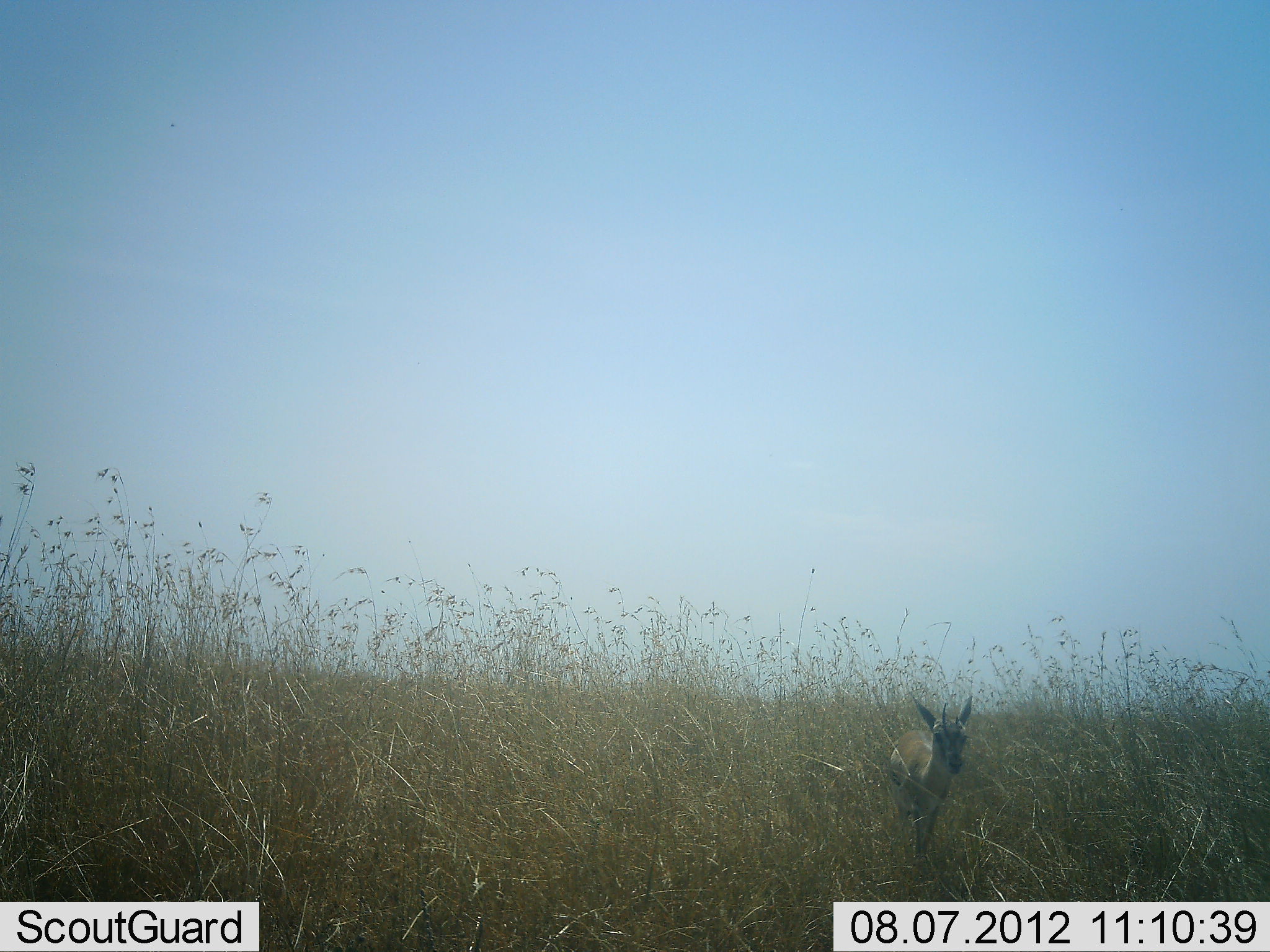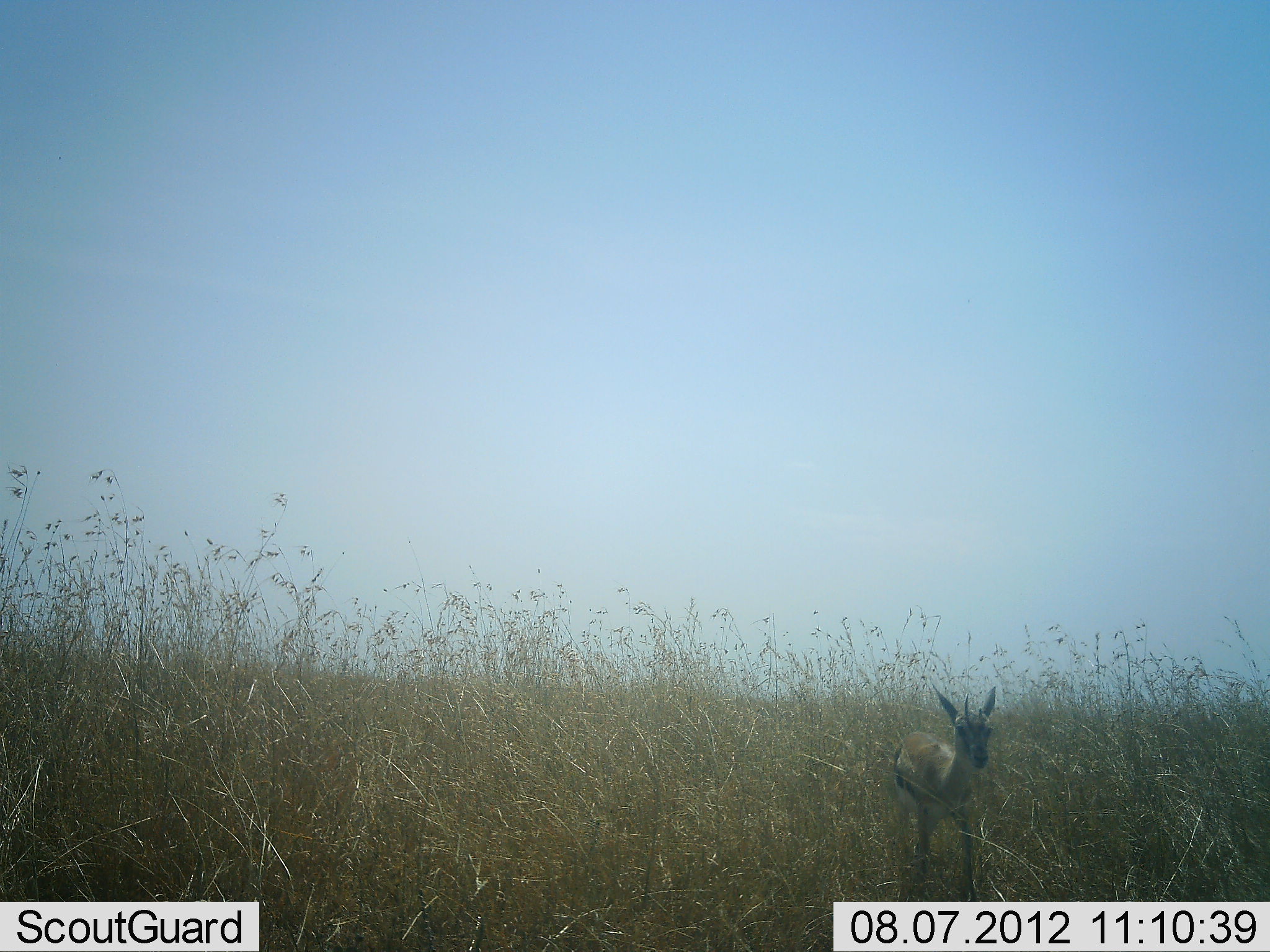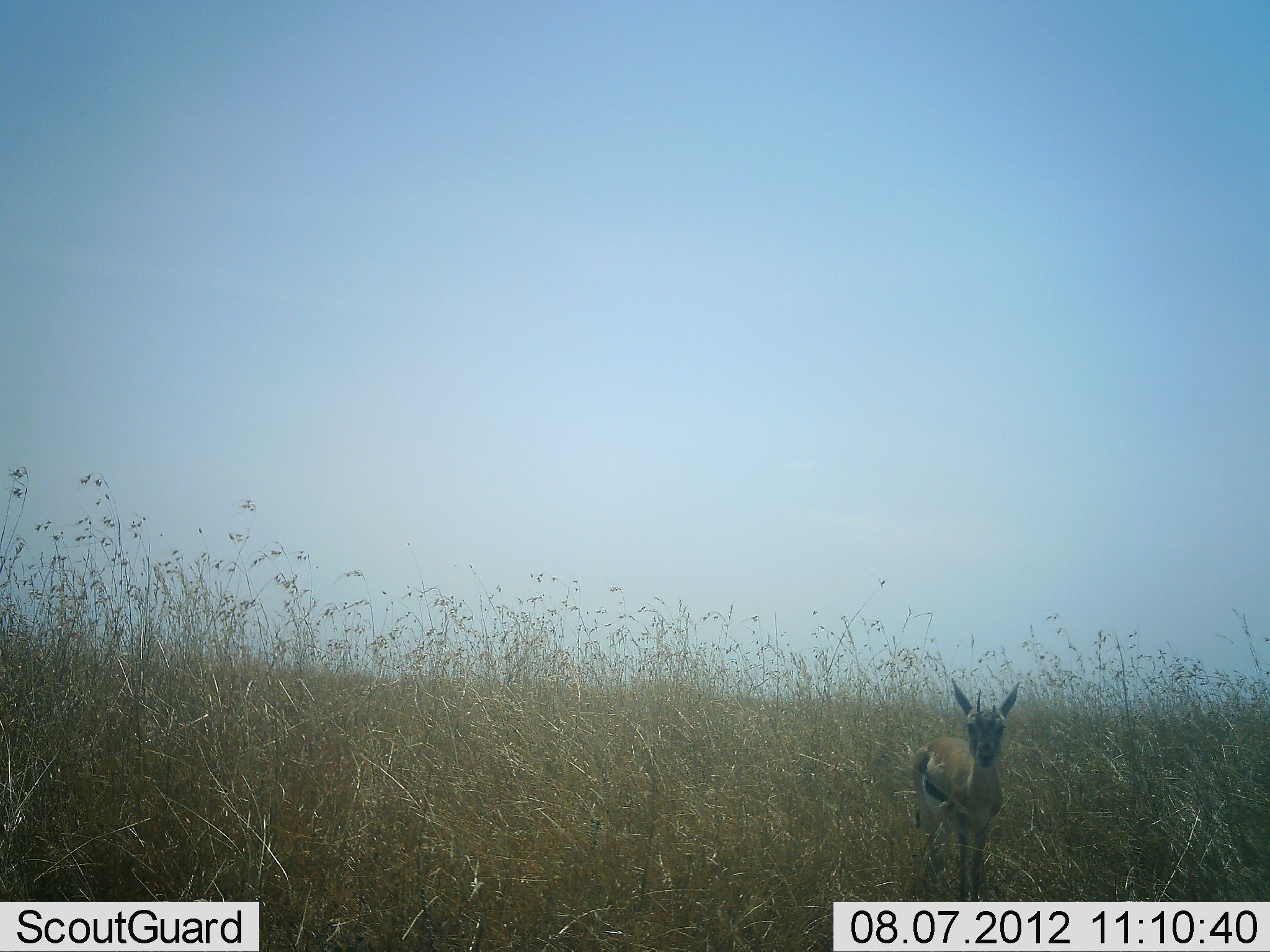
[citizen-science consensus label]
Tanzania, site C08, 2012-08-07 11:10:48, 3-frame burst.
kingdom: Animalia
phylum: Chordata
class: Mammalia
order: Artiodactyla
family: Bovidae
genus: Eudorcas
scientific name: Eudorcas thomsonii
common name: thomson's gazelle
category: gazellethomsons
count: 1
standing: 0%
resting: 0%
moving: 100%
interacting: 0%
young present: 30%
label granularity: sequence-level